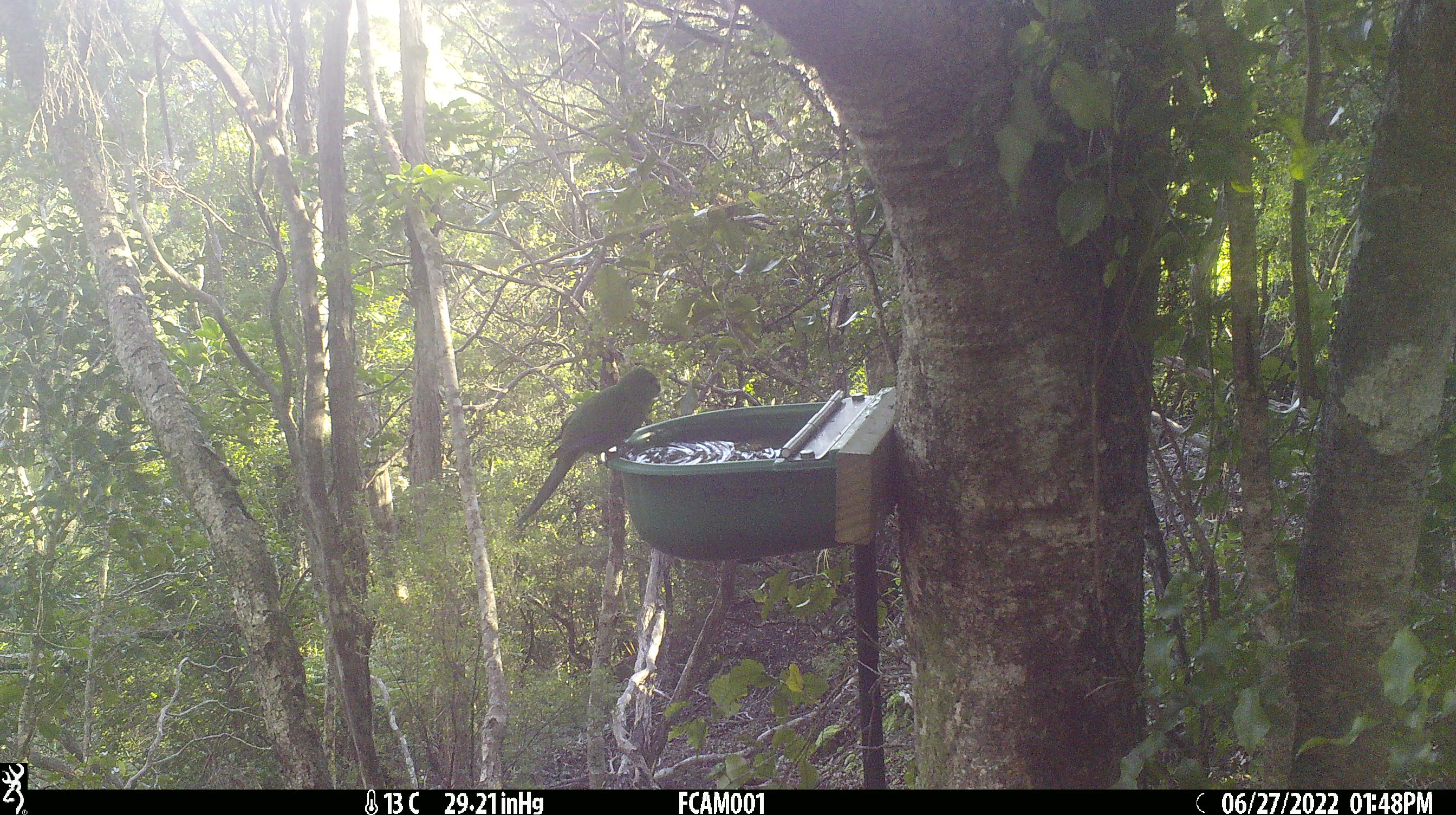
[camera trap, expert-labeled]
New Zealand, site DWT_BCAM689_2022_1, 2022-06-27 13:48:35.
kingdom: Animalia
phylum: Chordata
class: Aves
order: Psittaciformes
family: Psittaculidae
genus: Cyanoramphus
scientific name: Cyanoramphus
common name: parakeet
Parakeet (Cyanoramphus).